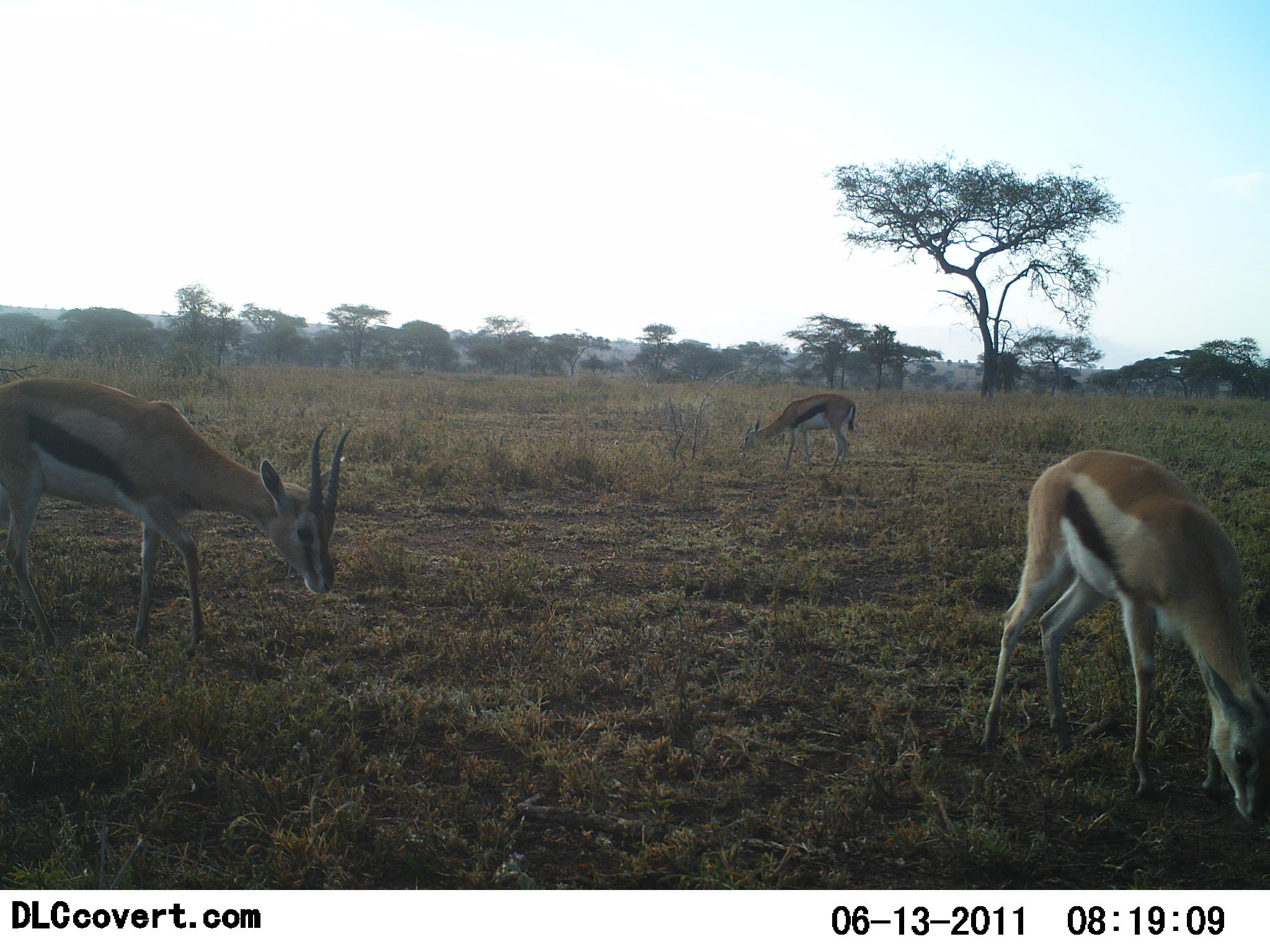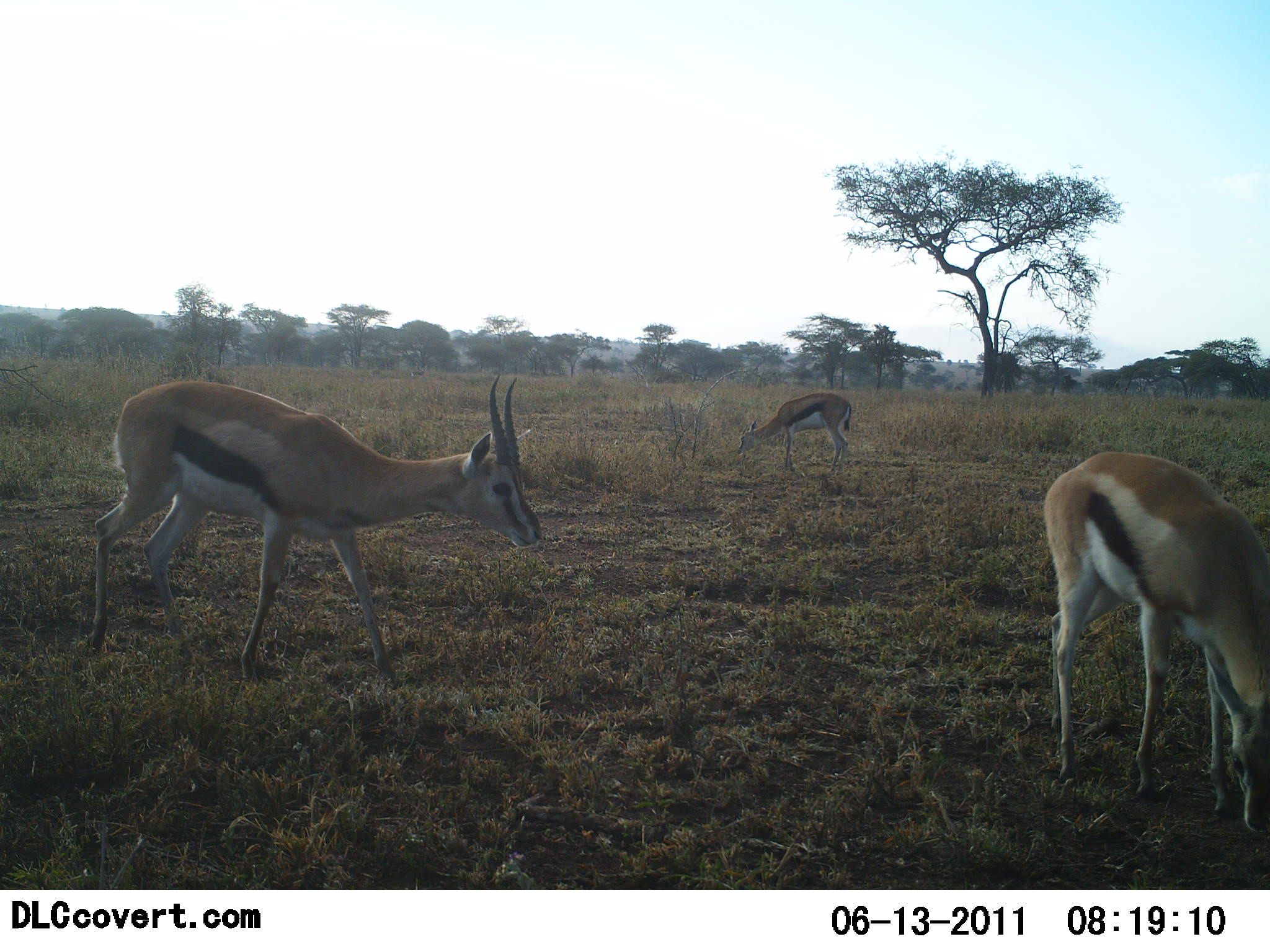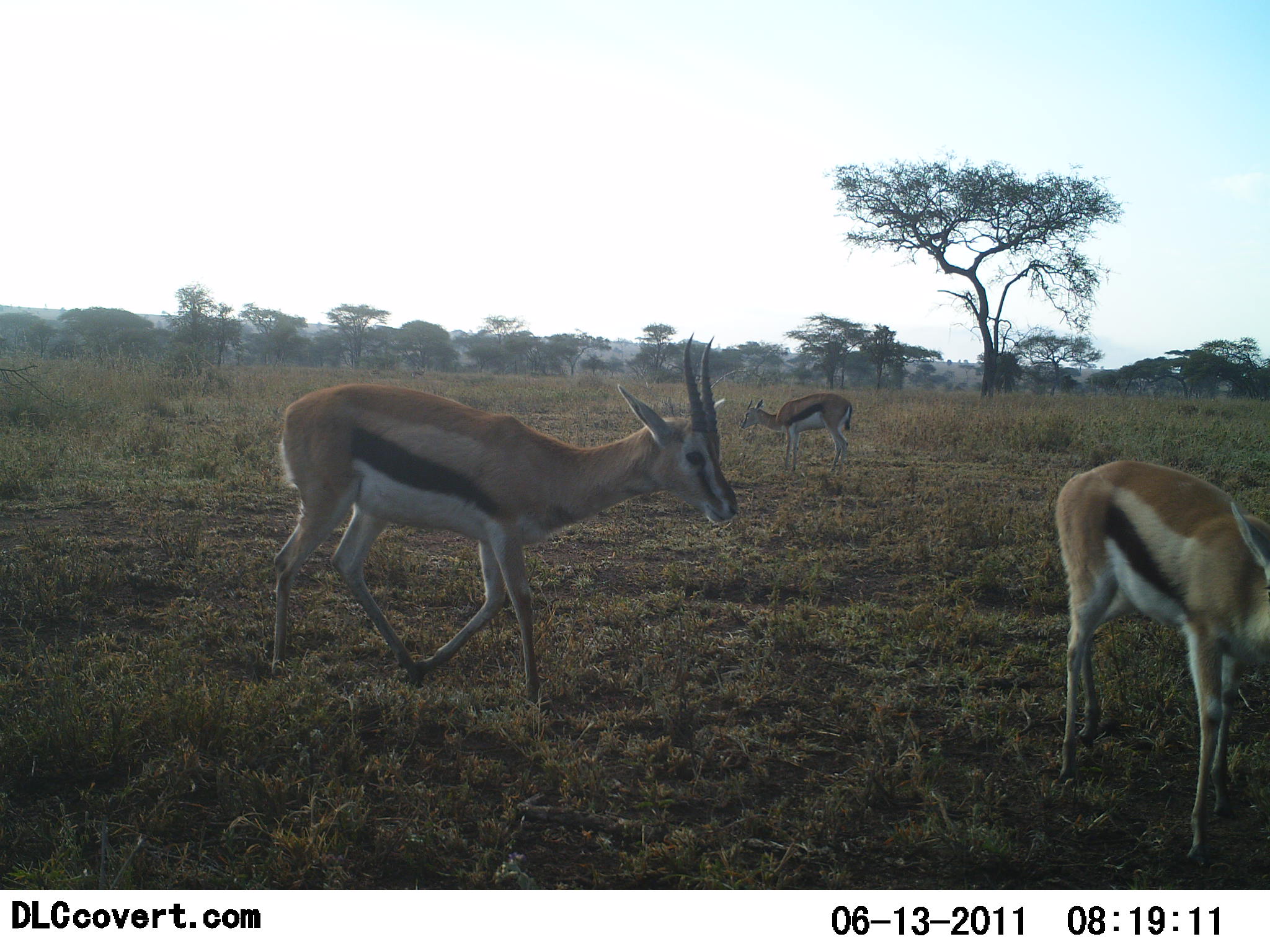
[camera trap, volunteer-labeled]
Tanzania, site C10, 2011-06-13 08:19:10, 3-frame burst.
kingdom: Animalia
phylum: Chordata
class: Mammalia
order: Artiodactyla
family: Bovidae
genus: Eudorcas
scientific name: Eudorcas thomsonii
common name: thomson's gazelle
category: gazellethomsons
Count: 3.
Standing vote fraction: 31%.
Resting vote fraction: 0%.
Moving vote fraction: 62%.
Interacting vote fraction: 0%.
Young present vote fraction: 0%.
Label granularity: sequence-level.